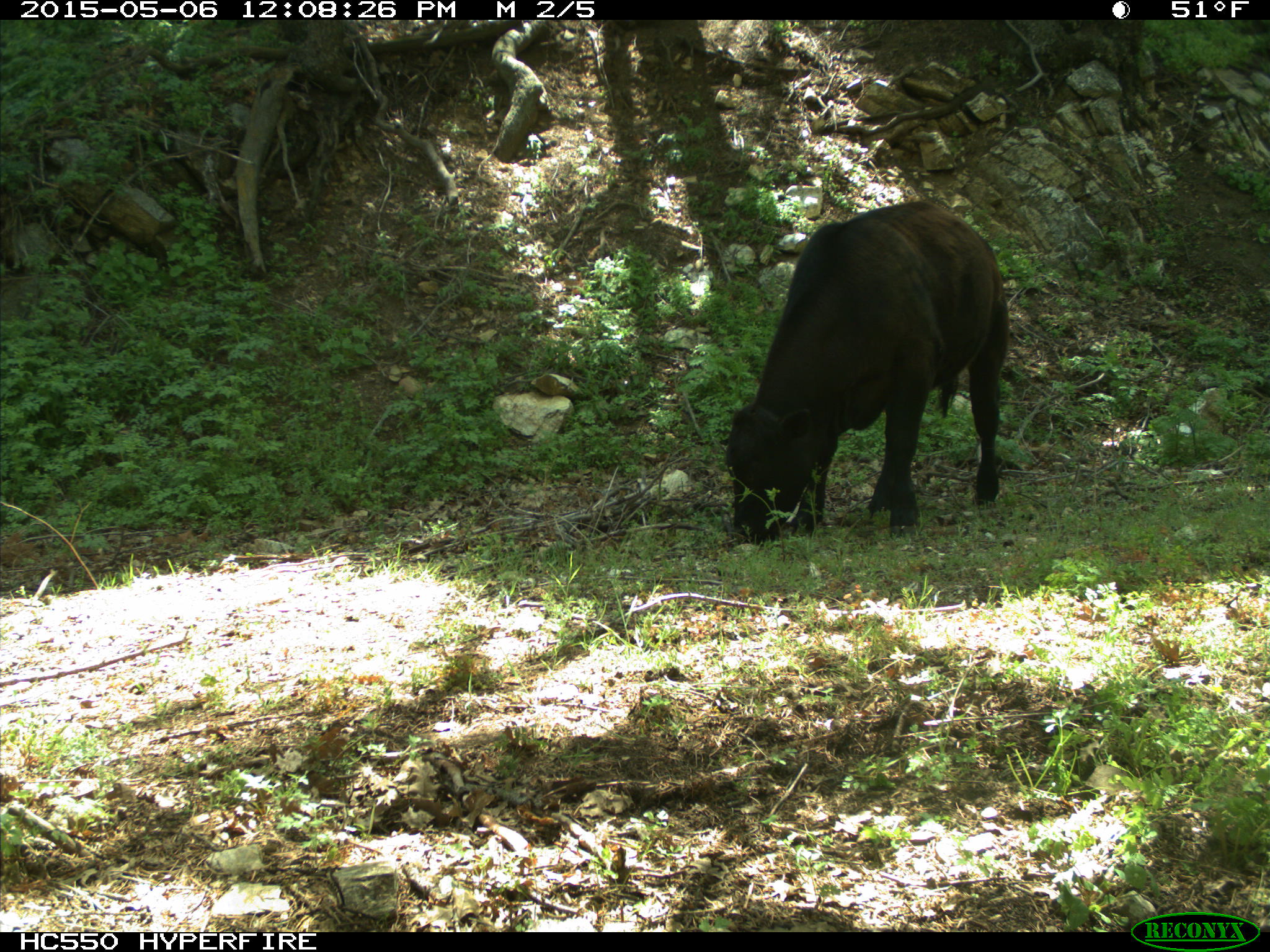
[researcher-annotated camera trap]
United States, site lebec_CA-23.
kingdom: Animalia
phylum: Chordata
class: Mammalia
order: Artiodactyla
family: Bovidae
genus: Bos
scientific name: Bos taurus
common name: domestic cow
Bos taurus (domestic cow).